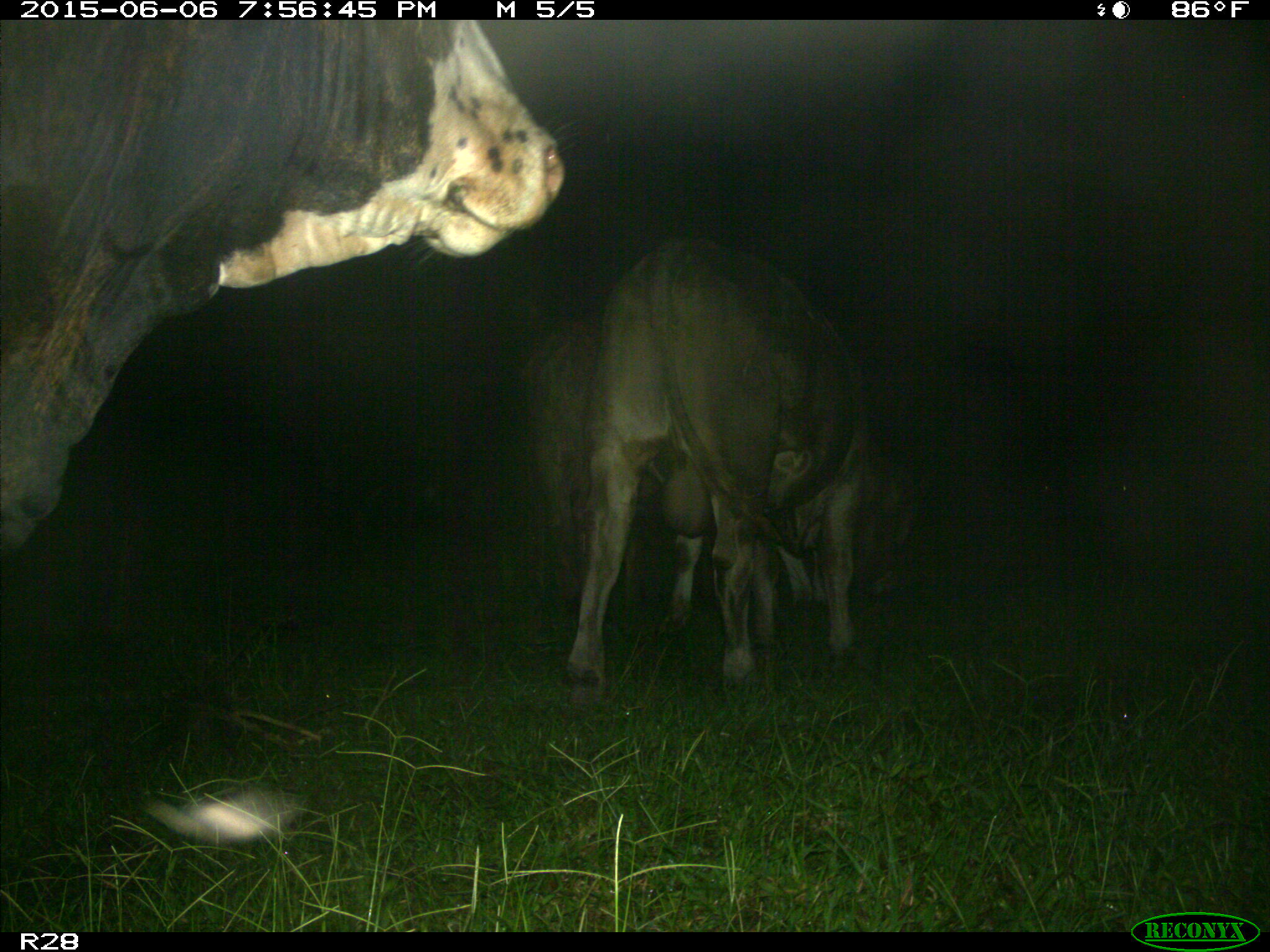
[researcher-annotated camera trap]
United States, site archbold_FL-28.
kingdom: Animalia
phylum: Chordata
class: Mammalia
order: Artiodactyla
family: Bovidae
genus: Bos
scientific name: Bos taurus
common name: domestic cow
Bos taurus (domestic cow).